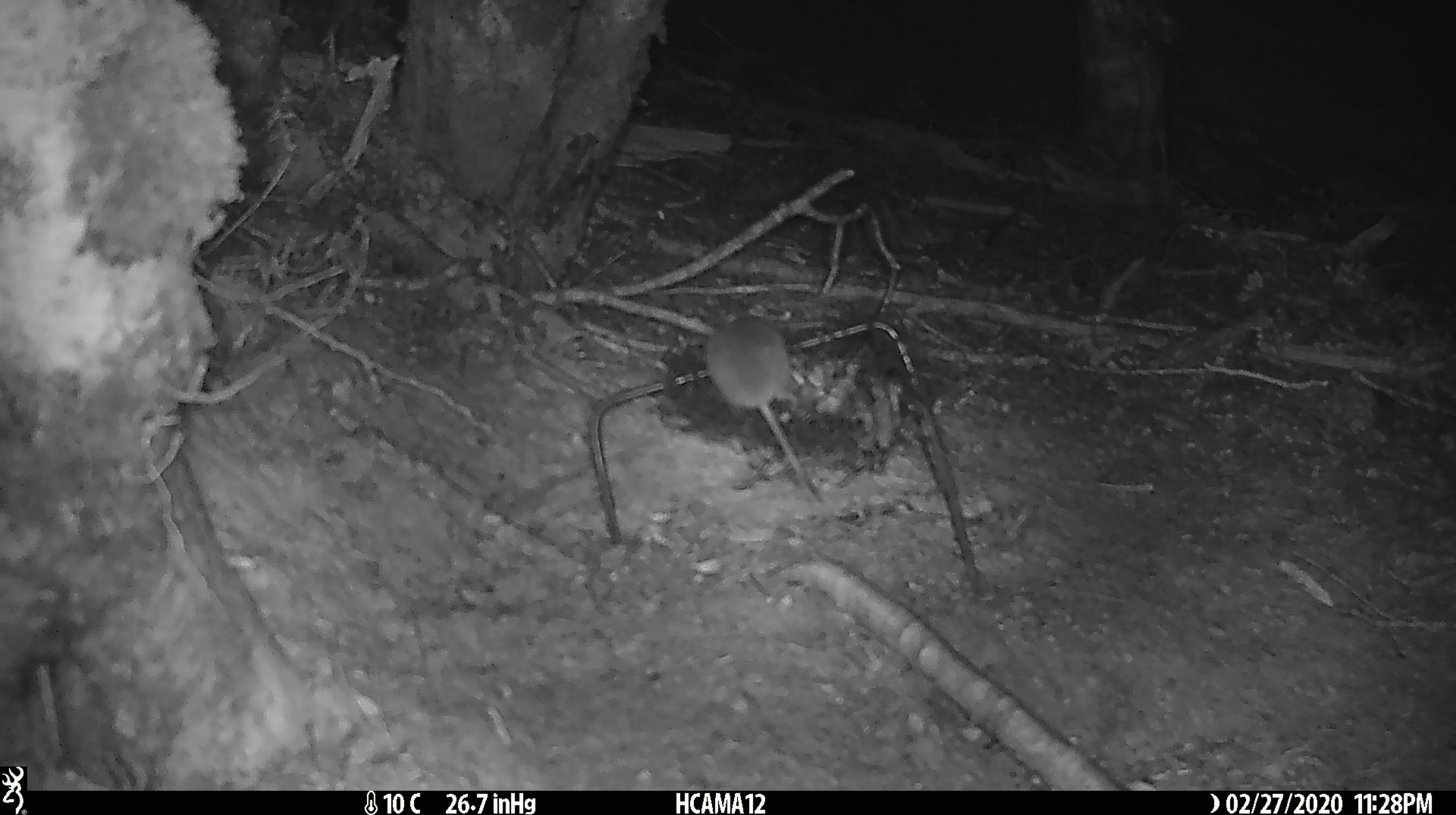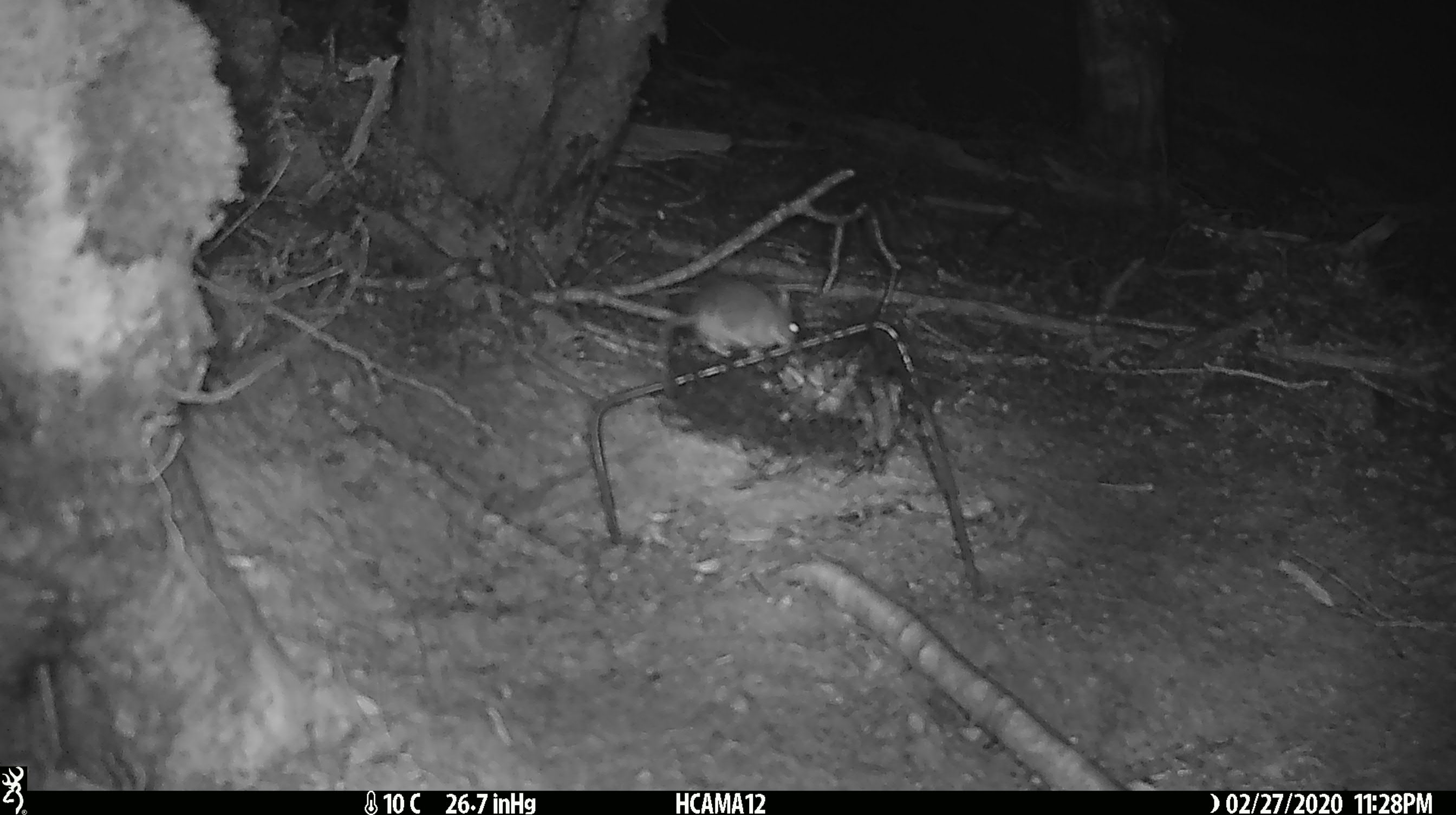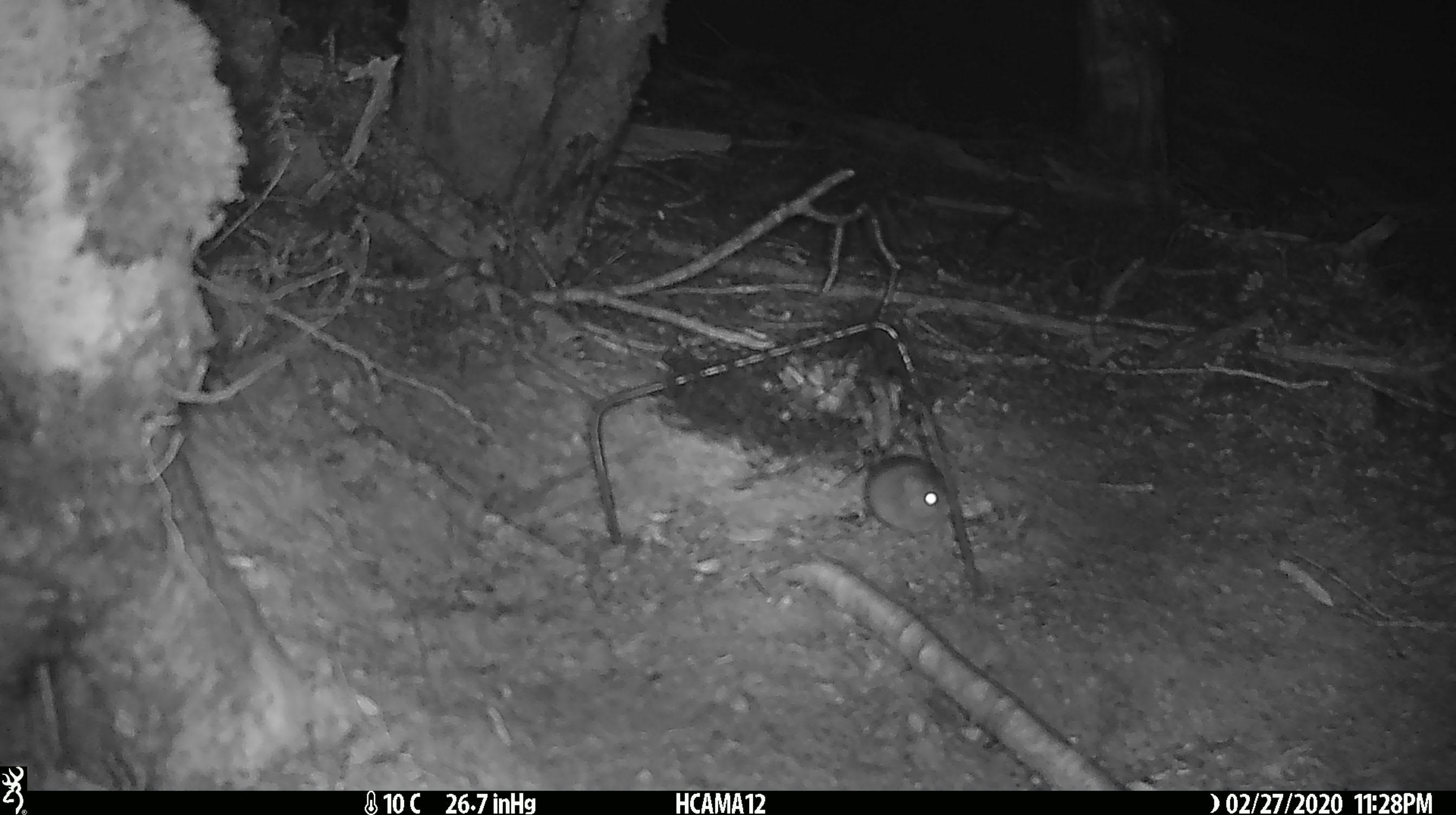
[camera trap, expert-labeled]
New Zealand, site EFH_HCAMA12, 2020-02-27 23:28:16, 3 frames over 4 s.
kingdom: Animalia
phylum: Chordata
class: Mammalia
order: Rodentia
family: Muridae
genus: Mus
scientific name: Mus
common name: mouse